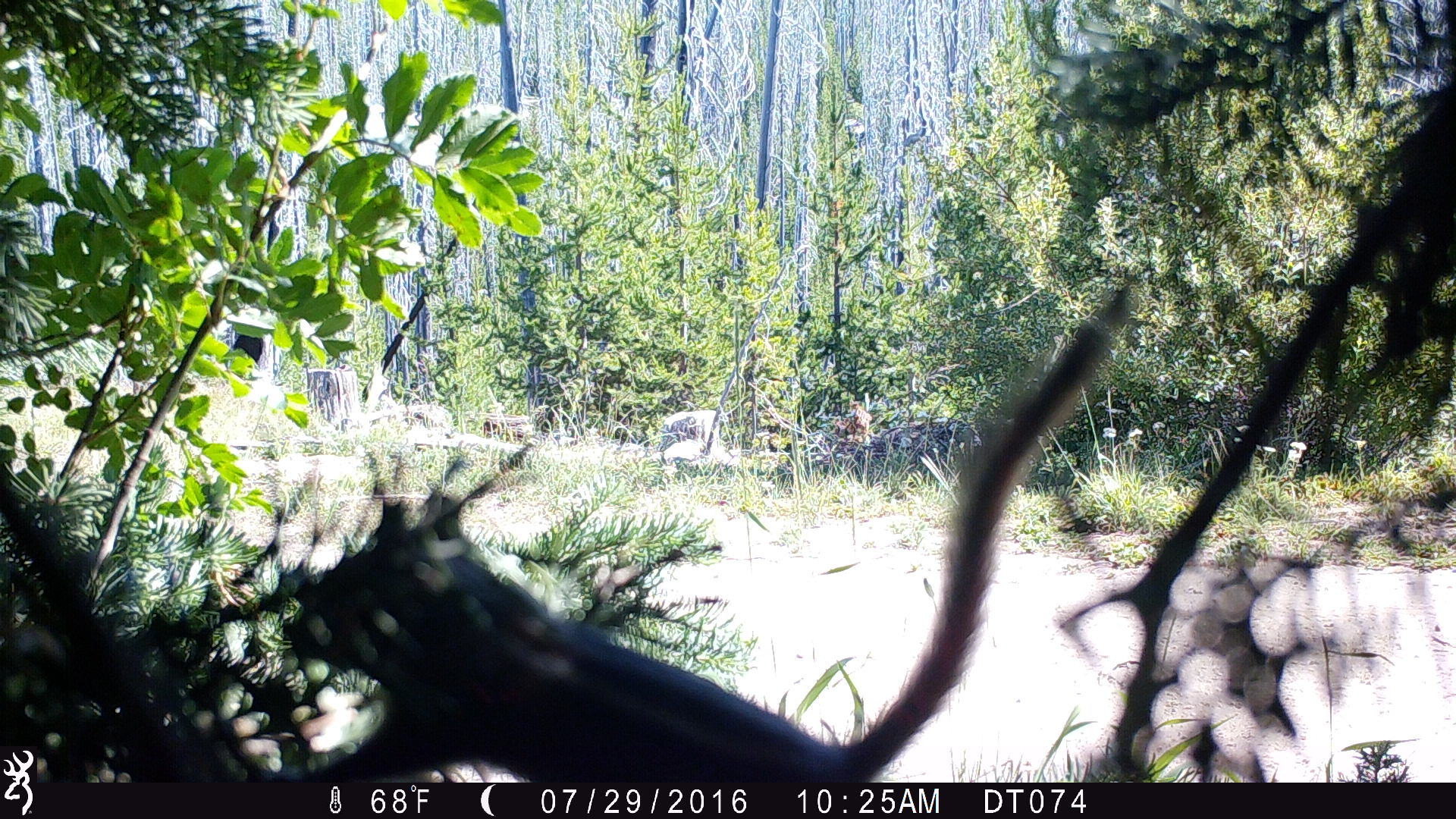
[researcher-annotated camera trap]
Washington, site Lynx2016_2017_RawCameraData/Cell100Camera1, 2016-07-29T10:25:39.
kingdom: Animalia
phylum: Chordata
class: Mammalia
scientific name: Mammalia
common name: small mammal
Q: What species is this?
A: Small mammal (Mammalia).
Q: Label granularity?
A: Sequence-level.